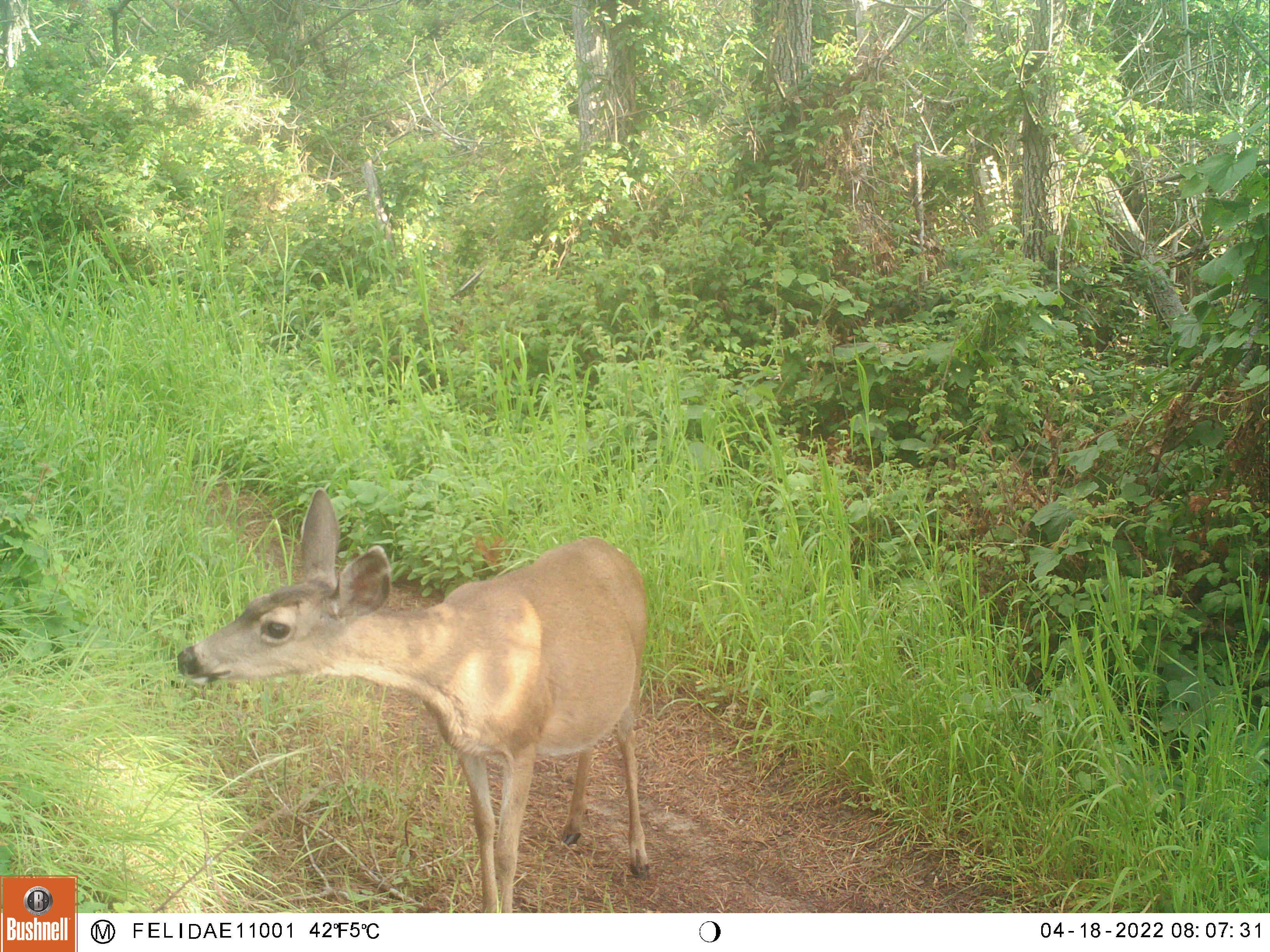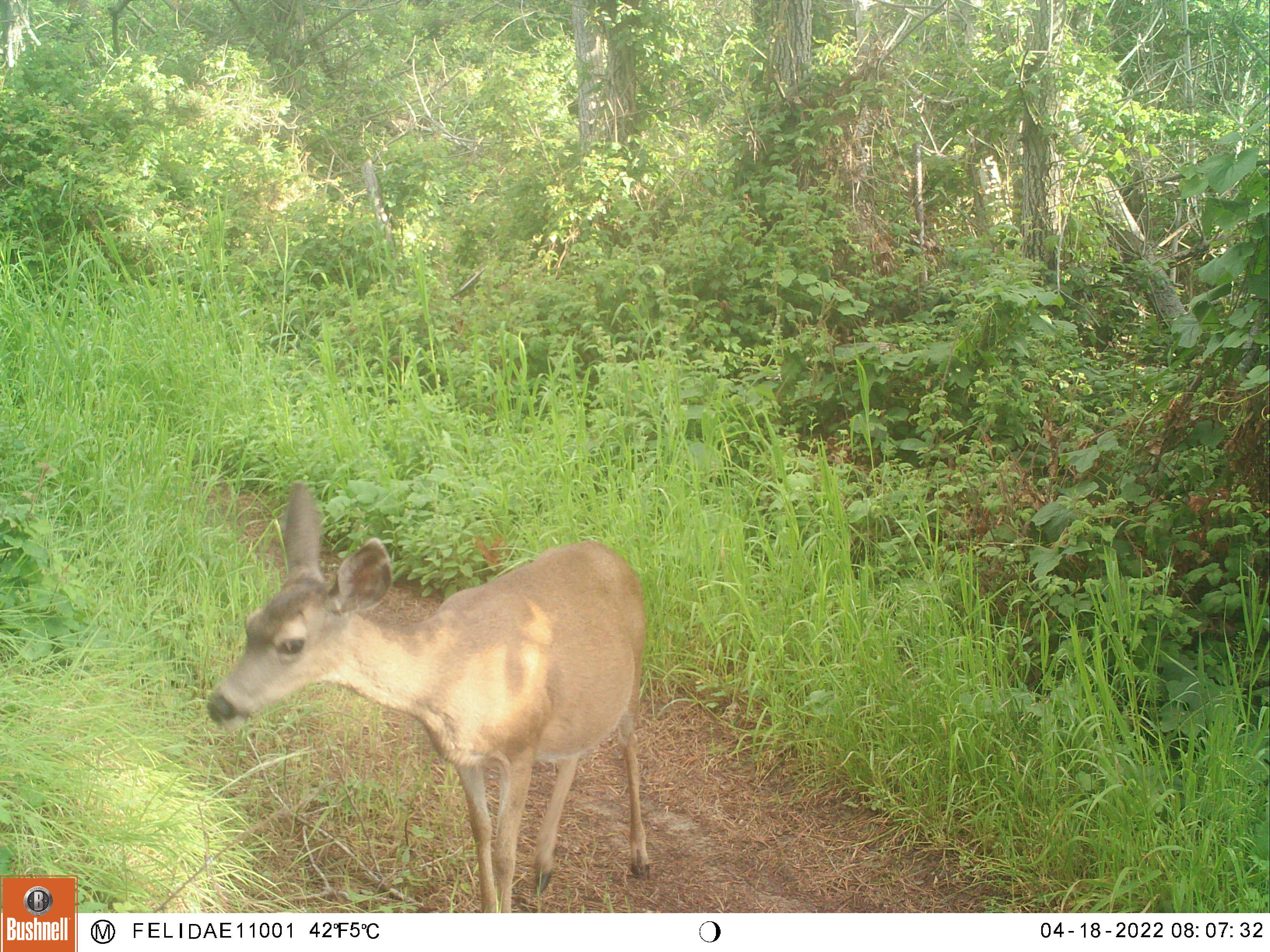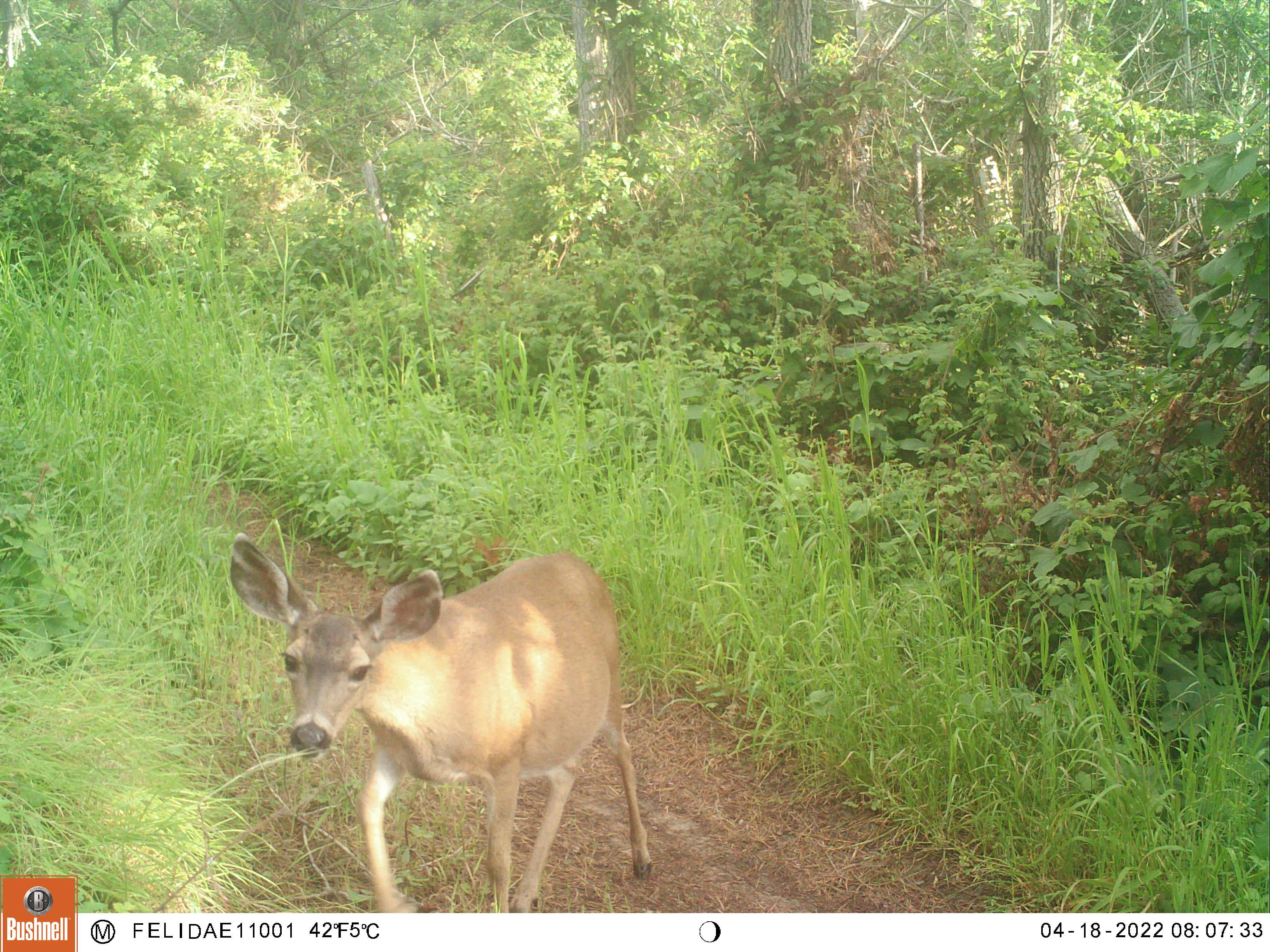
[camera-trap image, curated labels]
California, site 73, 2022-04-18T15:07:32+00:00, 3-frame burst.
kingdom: Animalia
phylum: Chordata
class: Mammalia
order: Artiodactyla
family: Cervidae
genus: Odocoileus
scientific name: Odocoileus hemionus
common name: mule deer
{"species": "mule deer (Odocoileus hemionus)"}